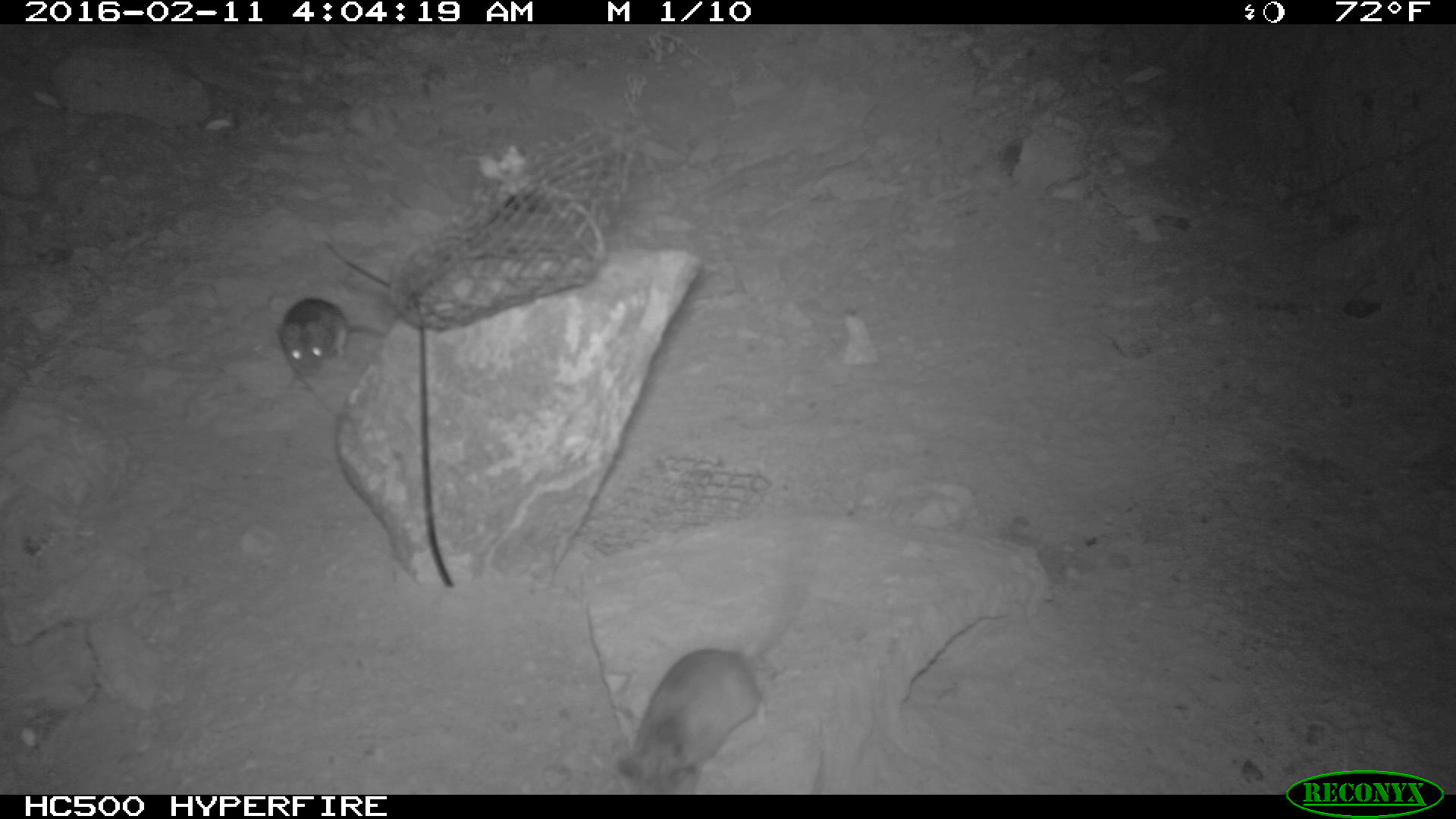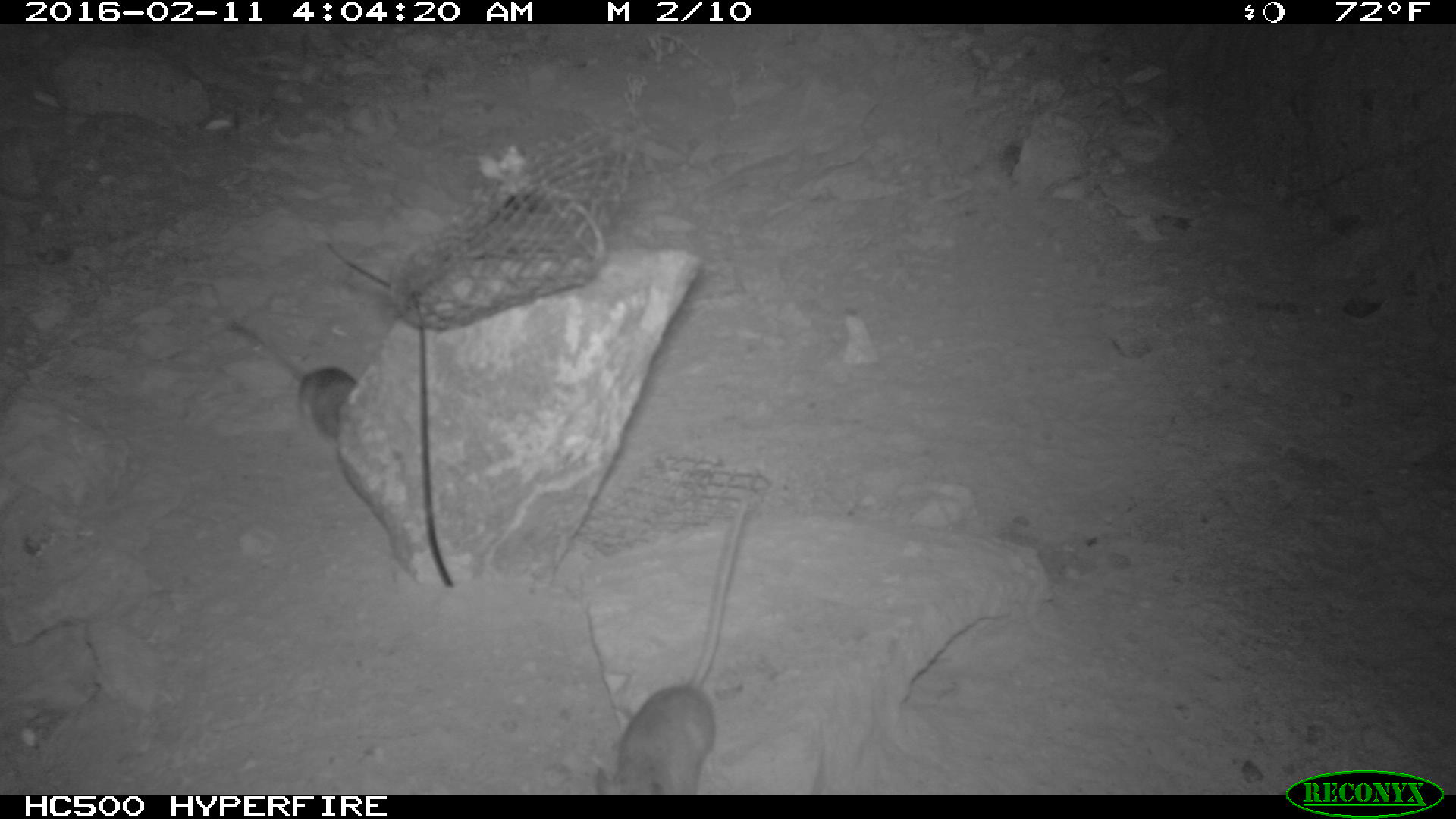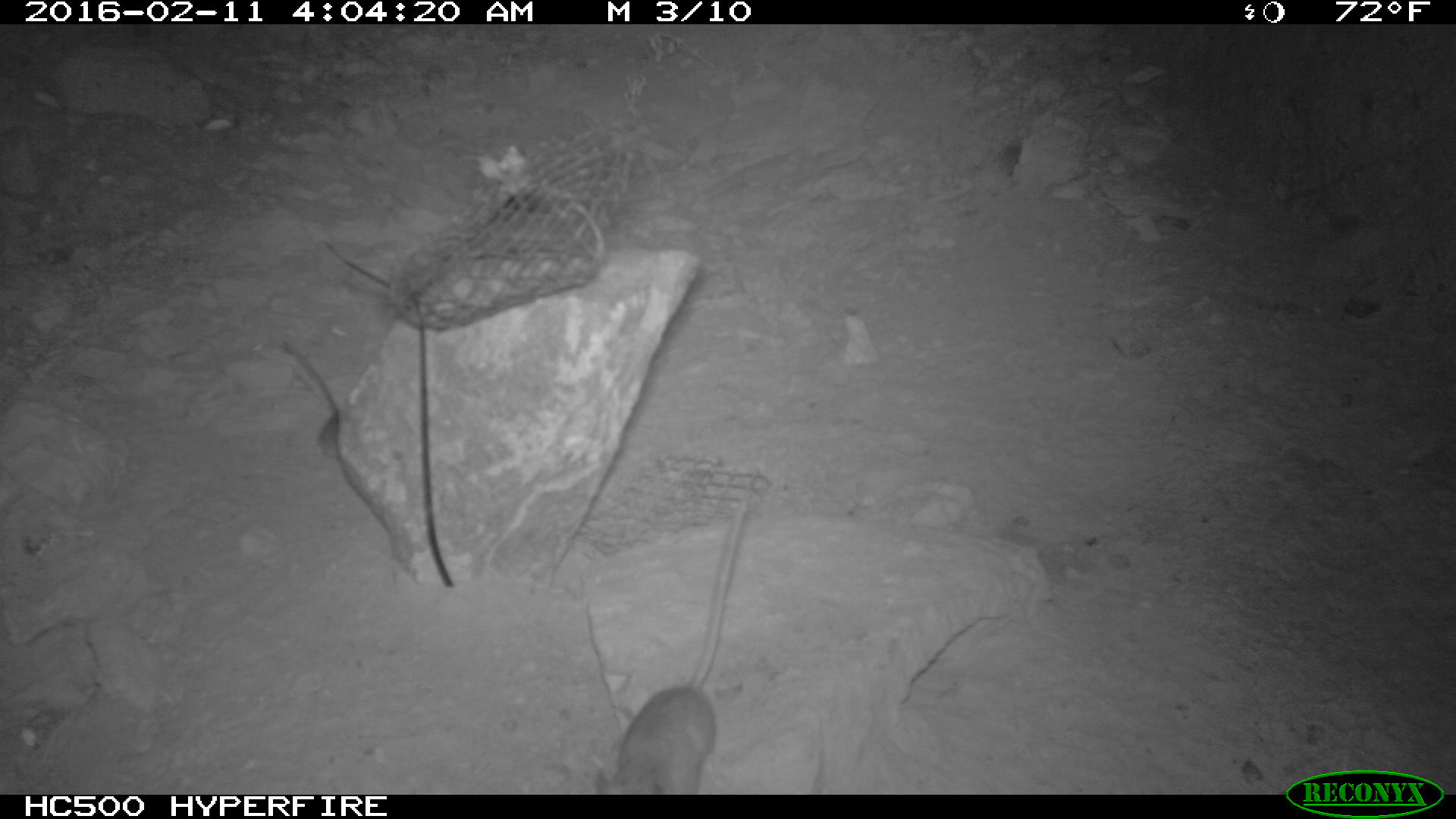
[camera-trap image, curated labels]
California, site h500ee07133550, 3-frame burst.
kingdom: Animalia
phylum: Chordata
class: Mammalia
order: Rodentia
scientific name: Rodentia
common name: rodent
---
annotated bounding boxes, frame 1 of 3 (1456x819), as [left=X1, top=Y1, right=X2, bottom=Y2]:
rodent: [left=614, top=557, right=817, bottom=792]; [left=276, top=297, right=392, bottom=384]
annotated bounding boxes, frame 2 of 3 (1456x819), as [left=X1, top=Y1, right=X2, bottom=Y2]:
rodent: [left=589, top=498, right=748, bottom=792]; [left=224, top=321, right=356, bottom=439]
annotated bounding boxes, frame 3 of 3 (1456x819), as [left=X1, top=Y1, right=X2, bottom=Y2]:
rodent: [left=592, top=497, right=748, bottom=792]; [left=277, top=340, right=340, bottom=457]